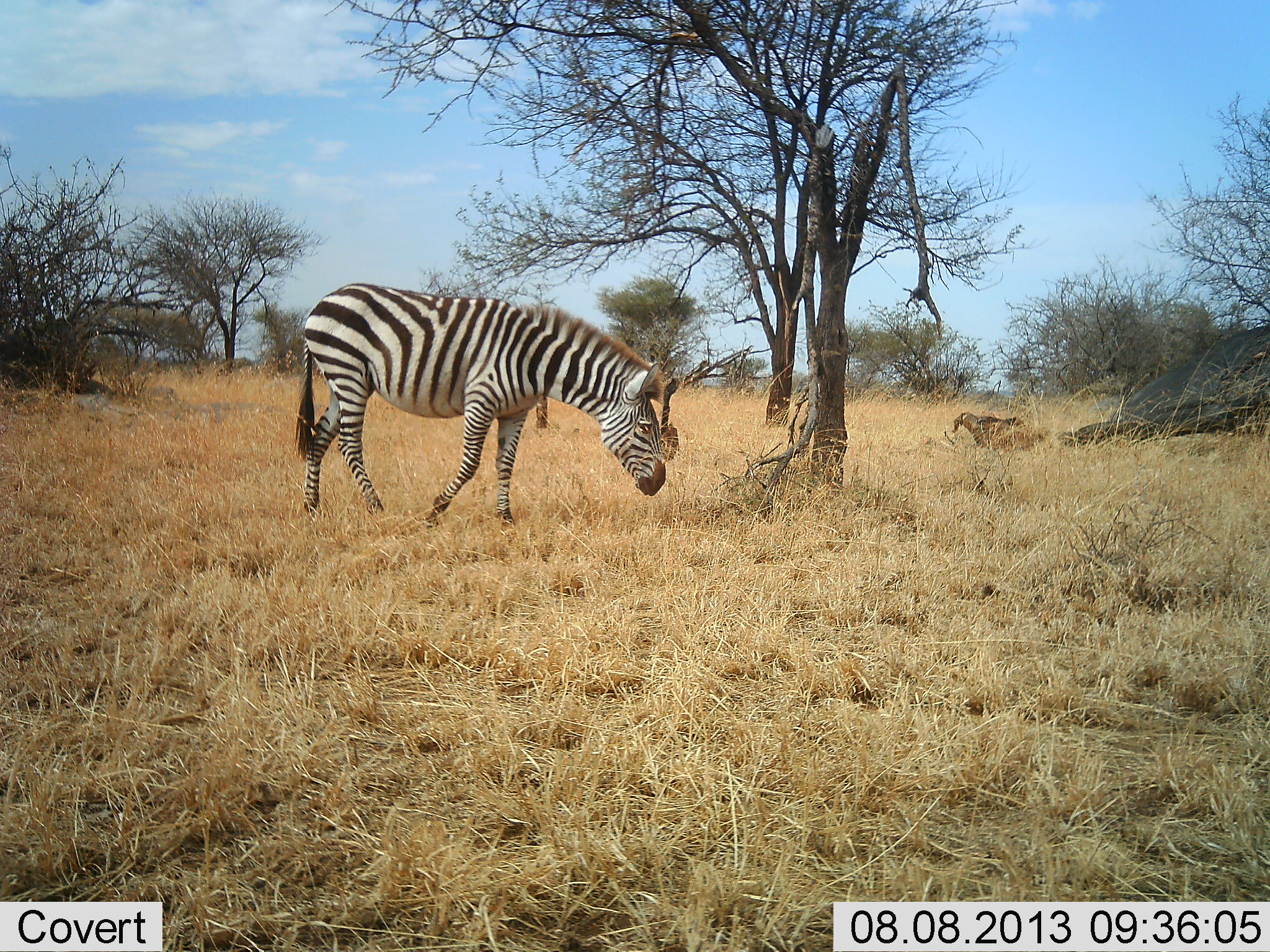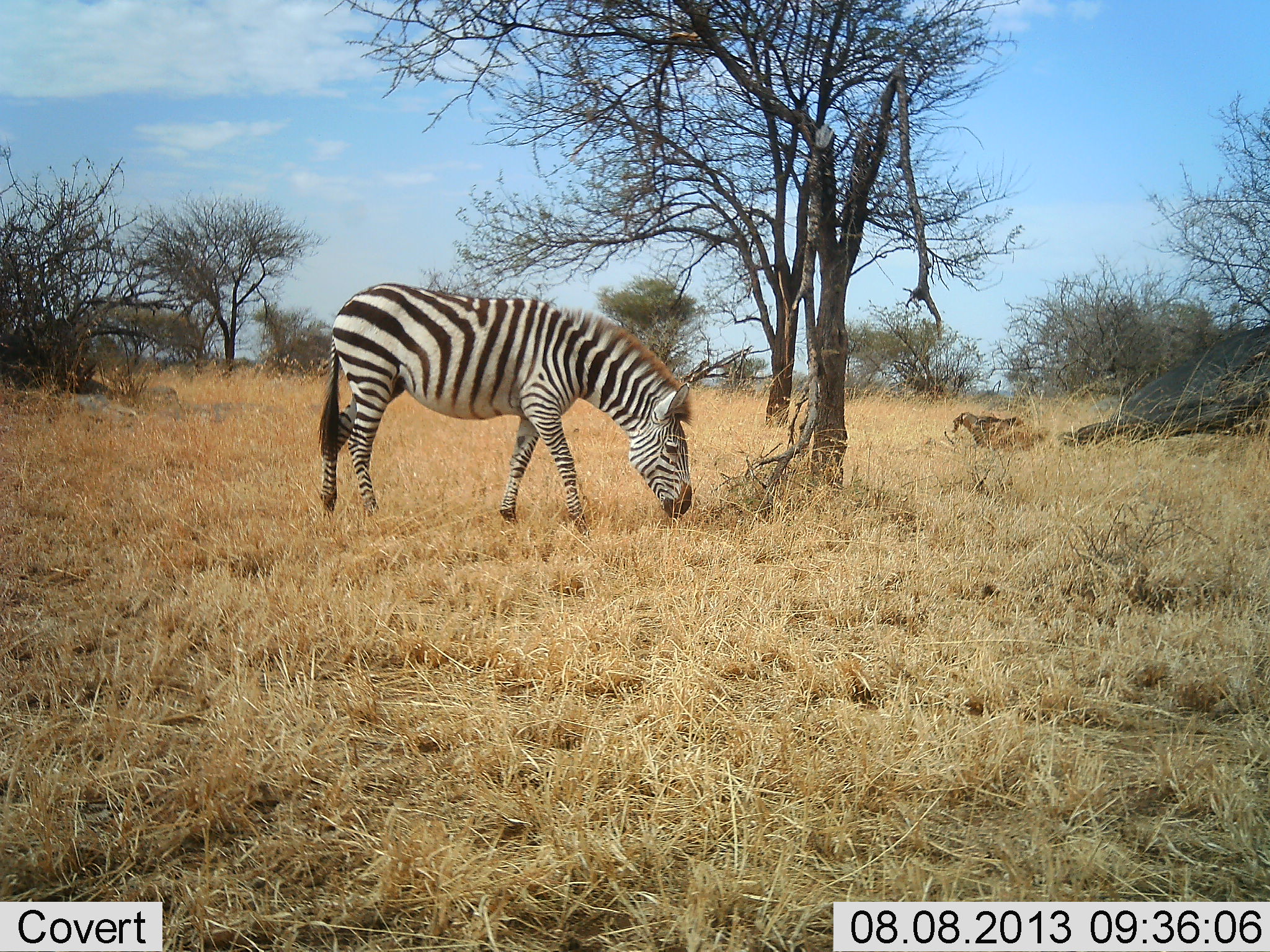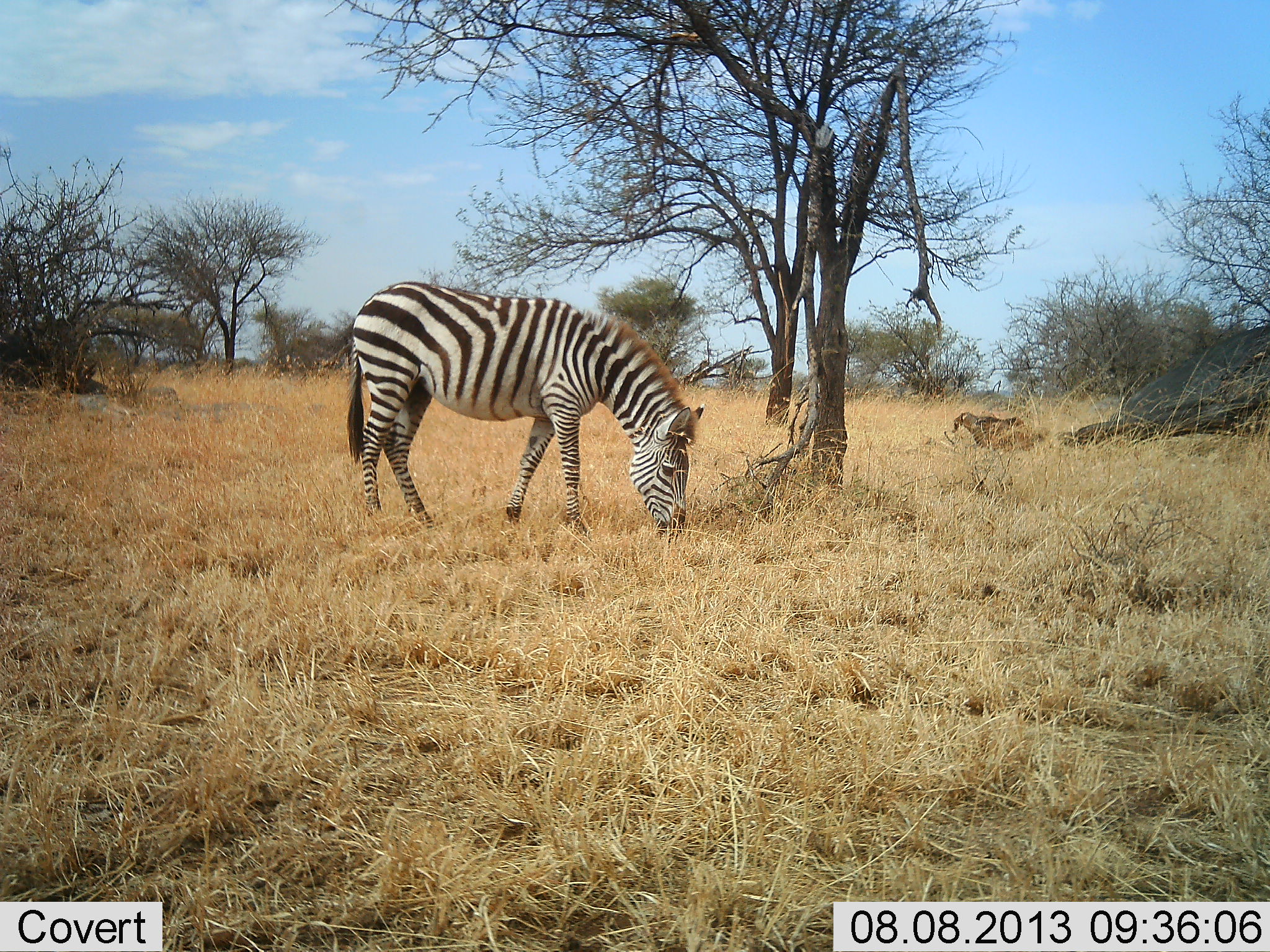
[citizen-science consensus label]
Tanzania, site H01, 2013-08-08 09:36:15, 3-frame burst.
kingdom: Animalia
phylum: Chordata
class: Mammalia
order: Perissodactyla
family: Equidae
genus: Equus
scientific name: Equus quagga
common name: plains zebra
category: zebra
Zebra (plains zebra) (Equus quagga), count 1. Behavior (volunteer vote fractions): standing 27%, resting 0%, moving 18%, interacting 0%. Young present (vote fraction): 0%. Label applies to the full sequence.